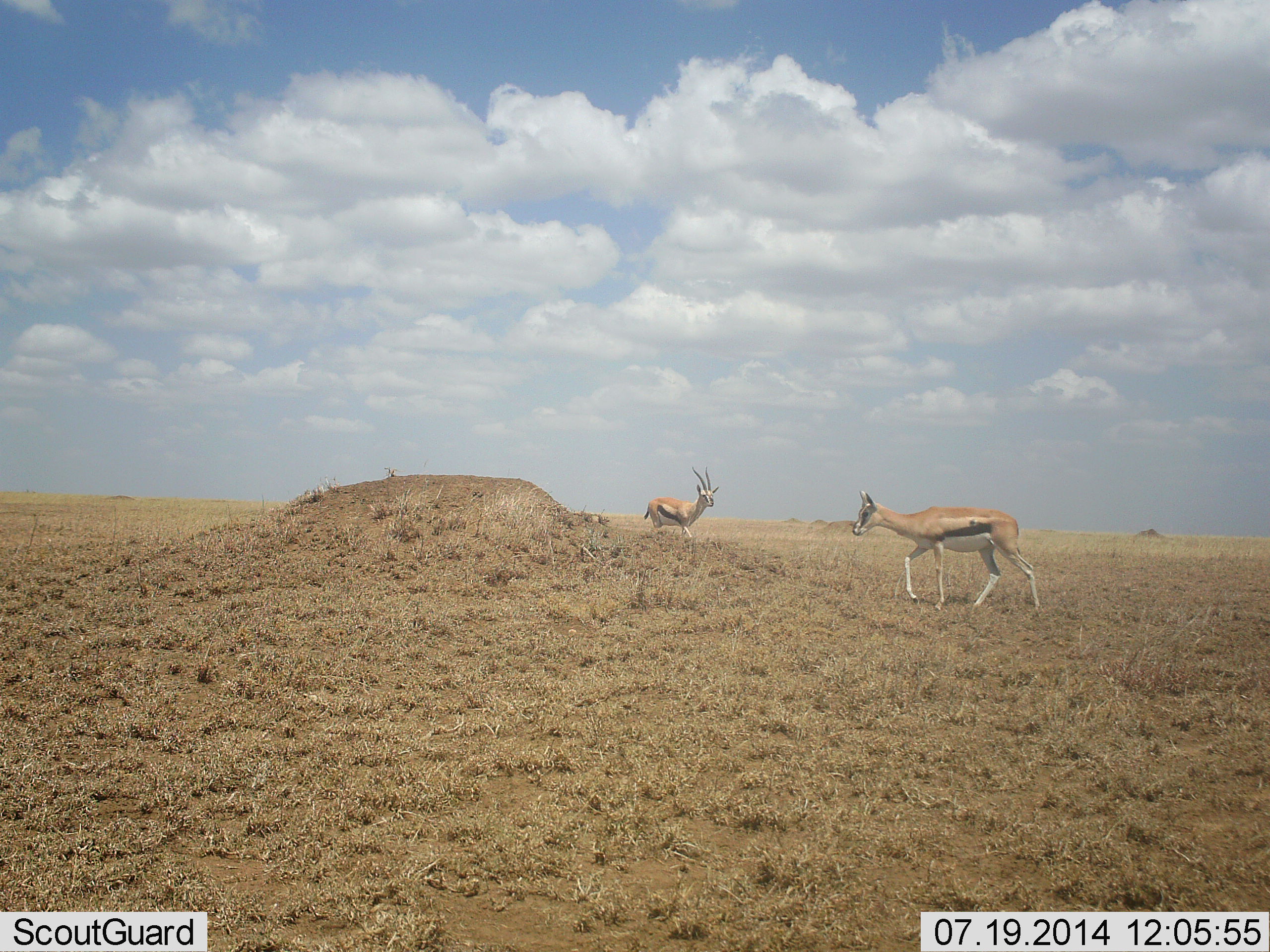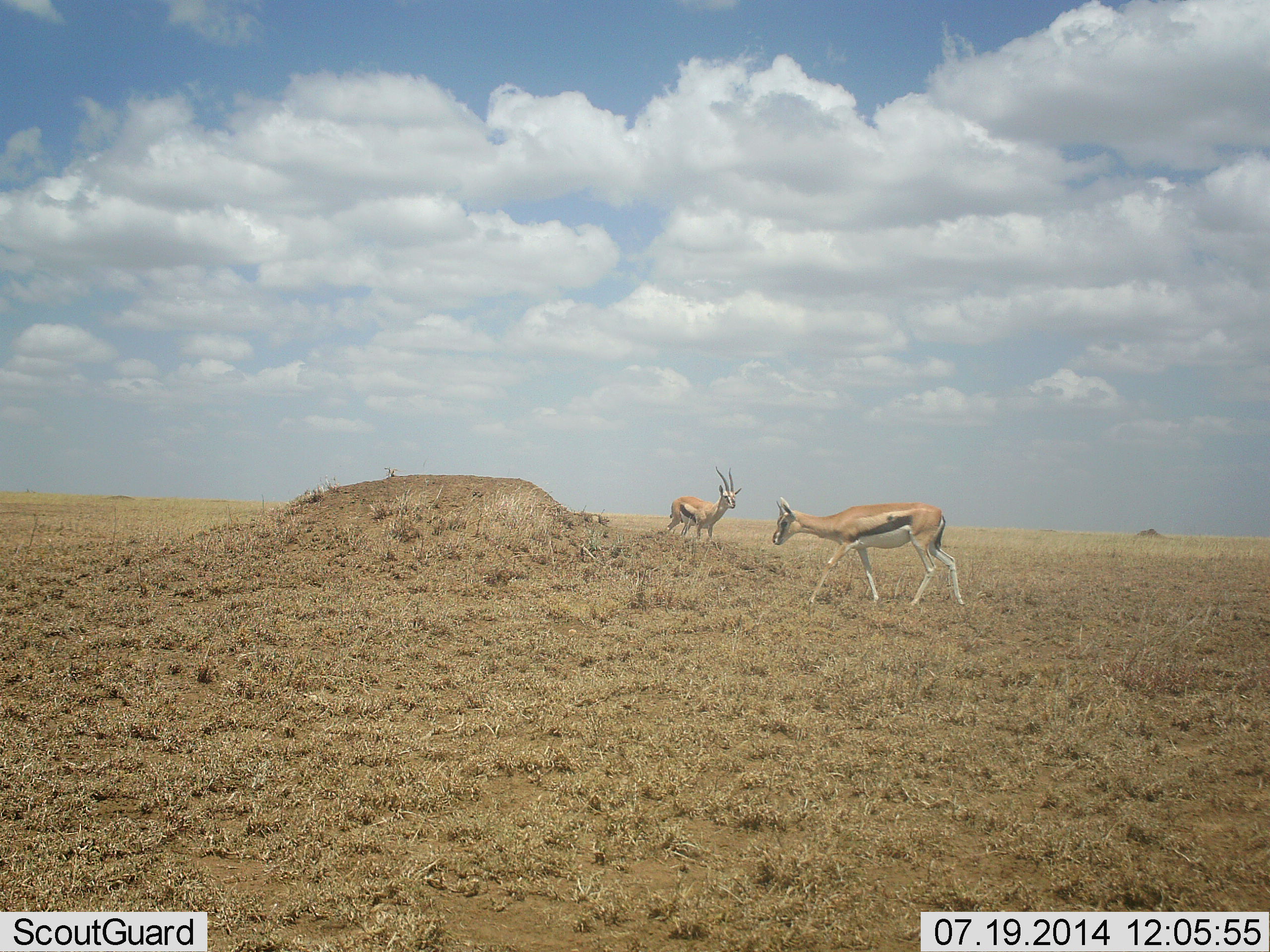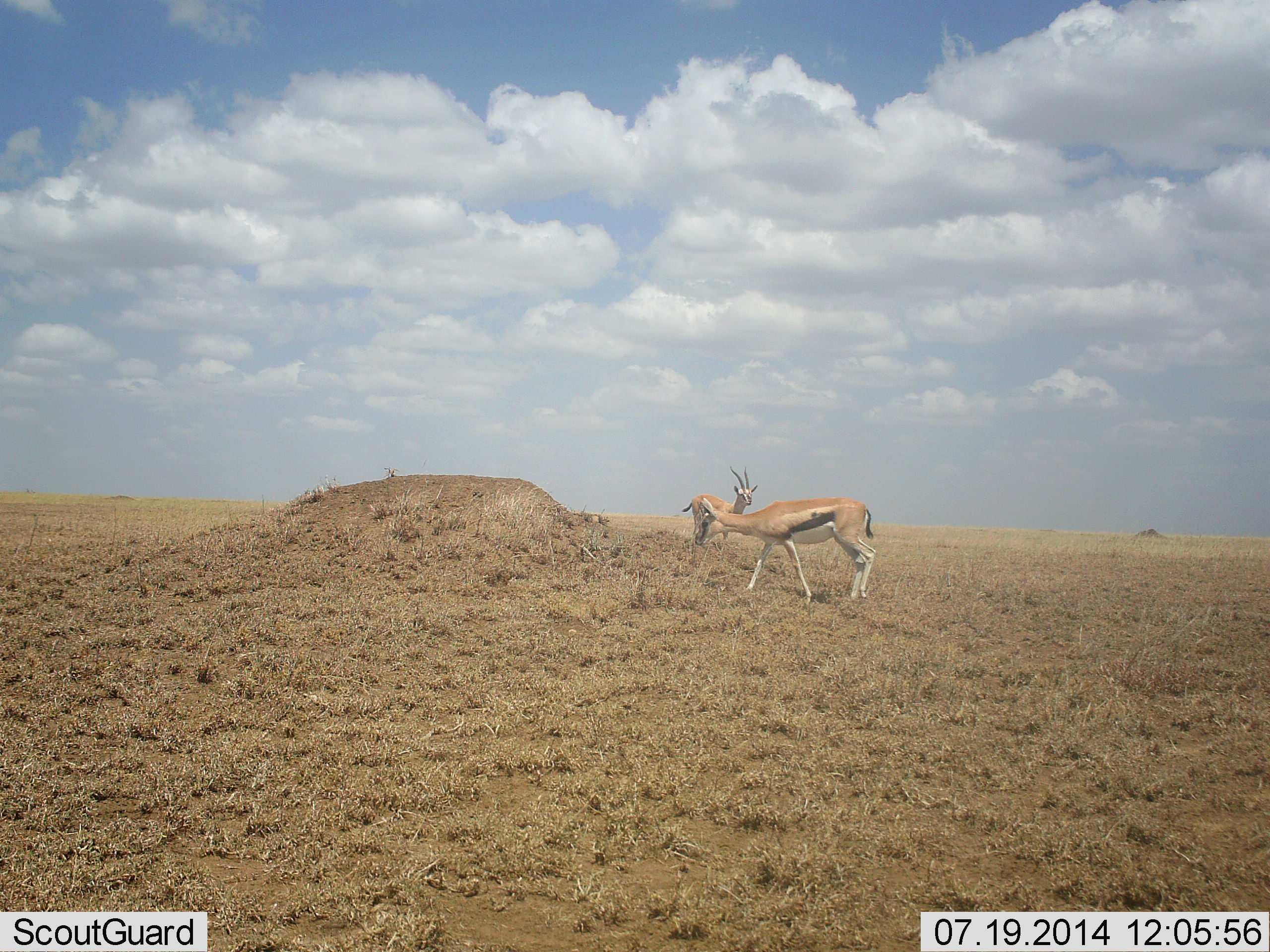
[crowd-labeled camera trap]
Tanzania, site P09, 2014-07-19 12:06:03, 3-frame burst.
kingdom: Animalia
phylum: Chordata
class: Mammalia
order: Artiodactyla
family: Bovidae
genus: Eudorcas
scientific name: Eudorcas thomsonii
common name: thomson's gazelle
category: gazellethomsons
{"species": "gazellethomsons (thomson's gazelle) (Eudorcas thomsonii)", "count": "2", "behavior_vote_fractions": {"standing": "30%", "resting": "0%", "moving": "90%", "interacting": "10%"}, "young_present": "0%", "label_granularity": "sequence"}